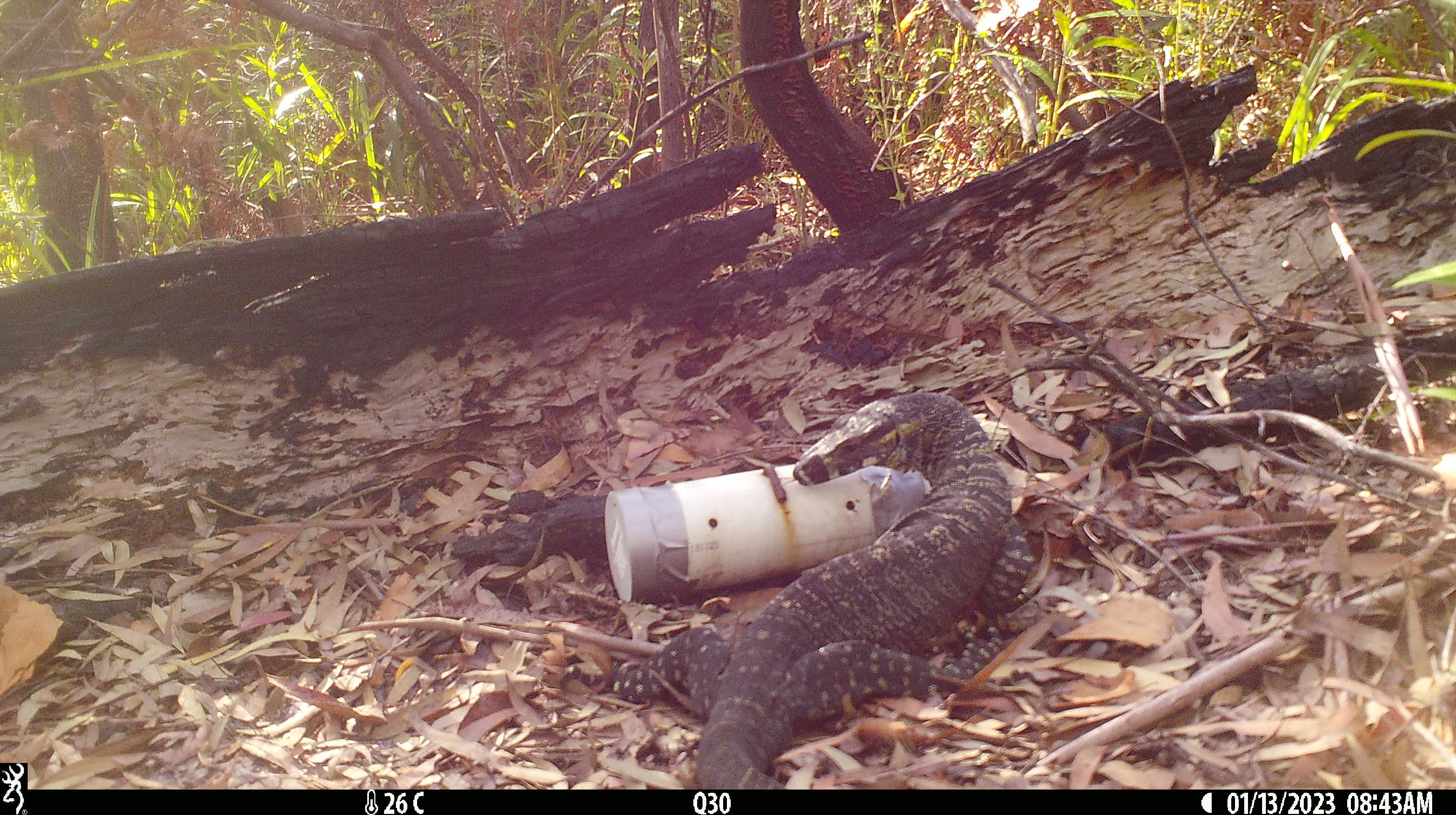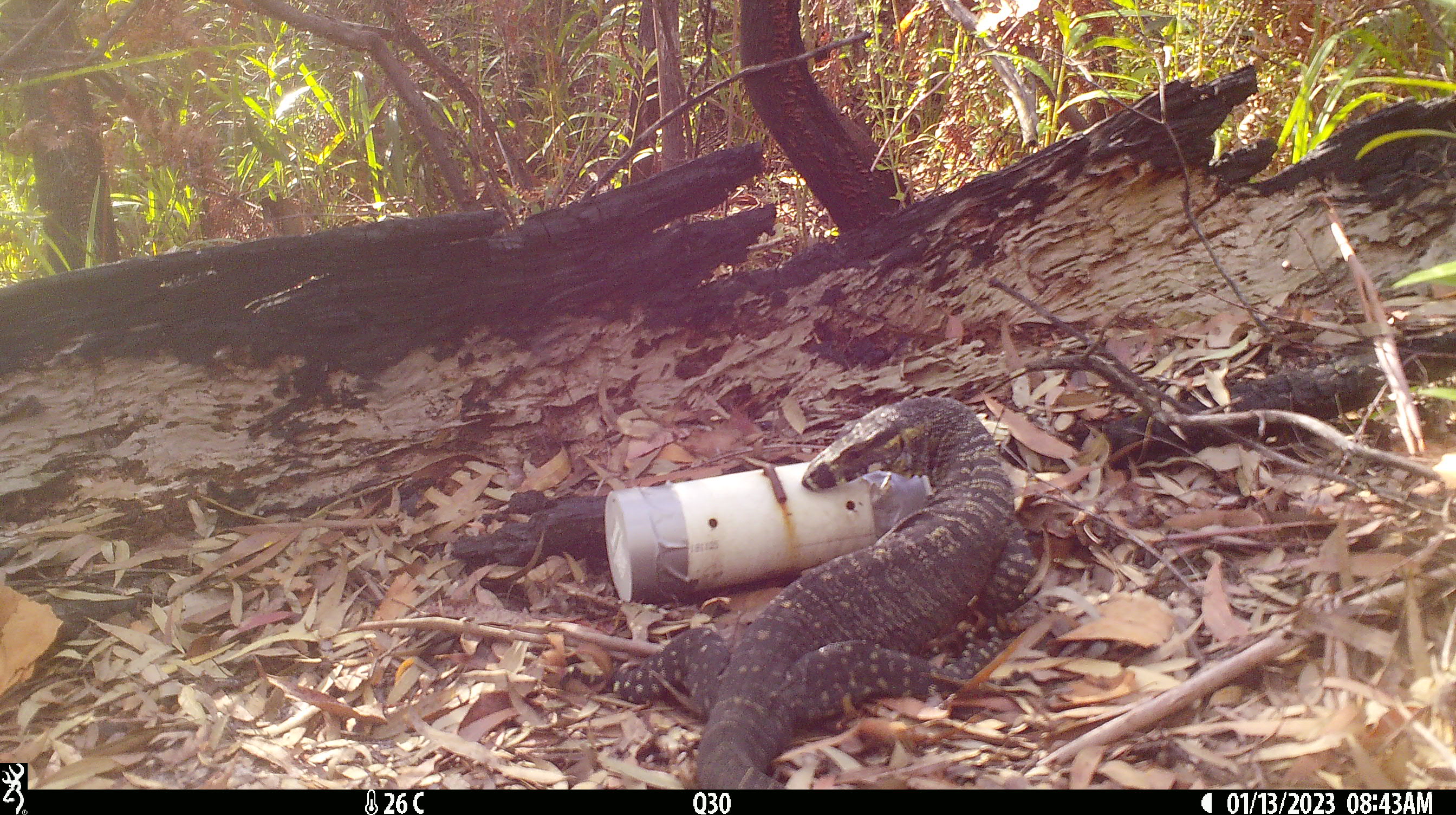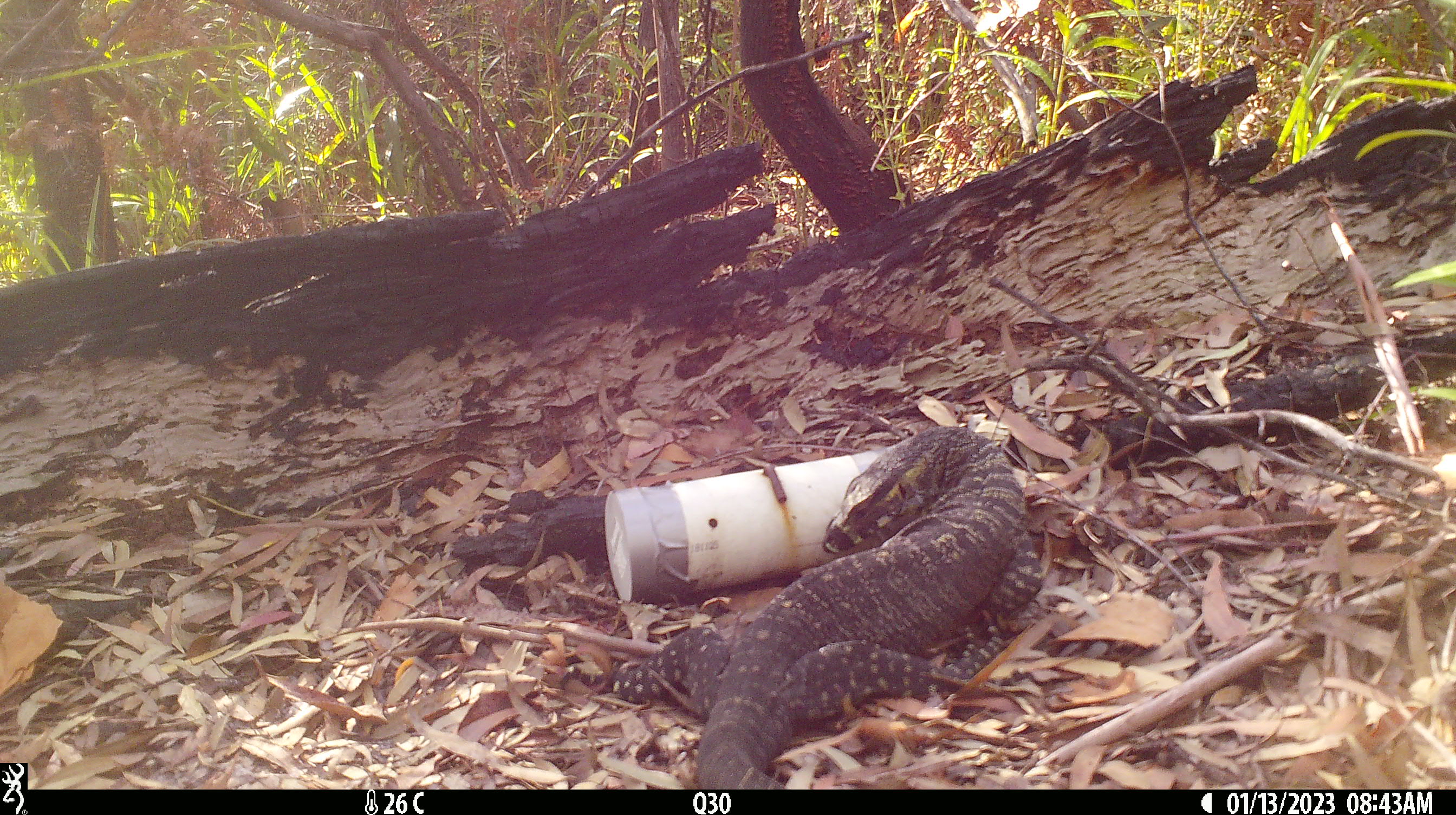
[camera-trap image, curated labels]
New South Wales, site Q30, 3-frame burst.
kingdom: Animalia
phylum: Chordata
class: Reptilia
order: Squamata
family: Varanidae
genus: Varanus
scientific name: Varanus varius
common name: lace monitor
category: goanna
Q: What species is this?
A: Goanna (lace monitor) (Varanus varius).